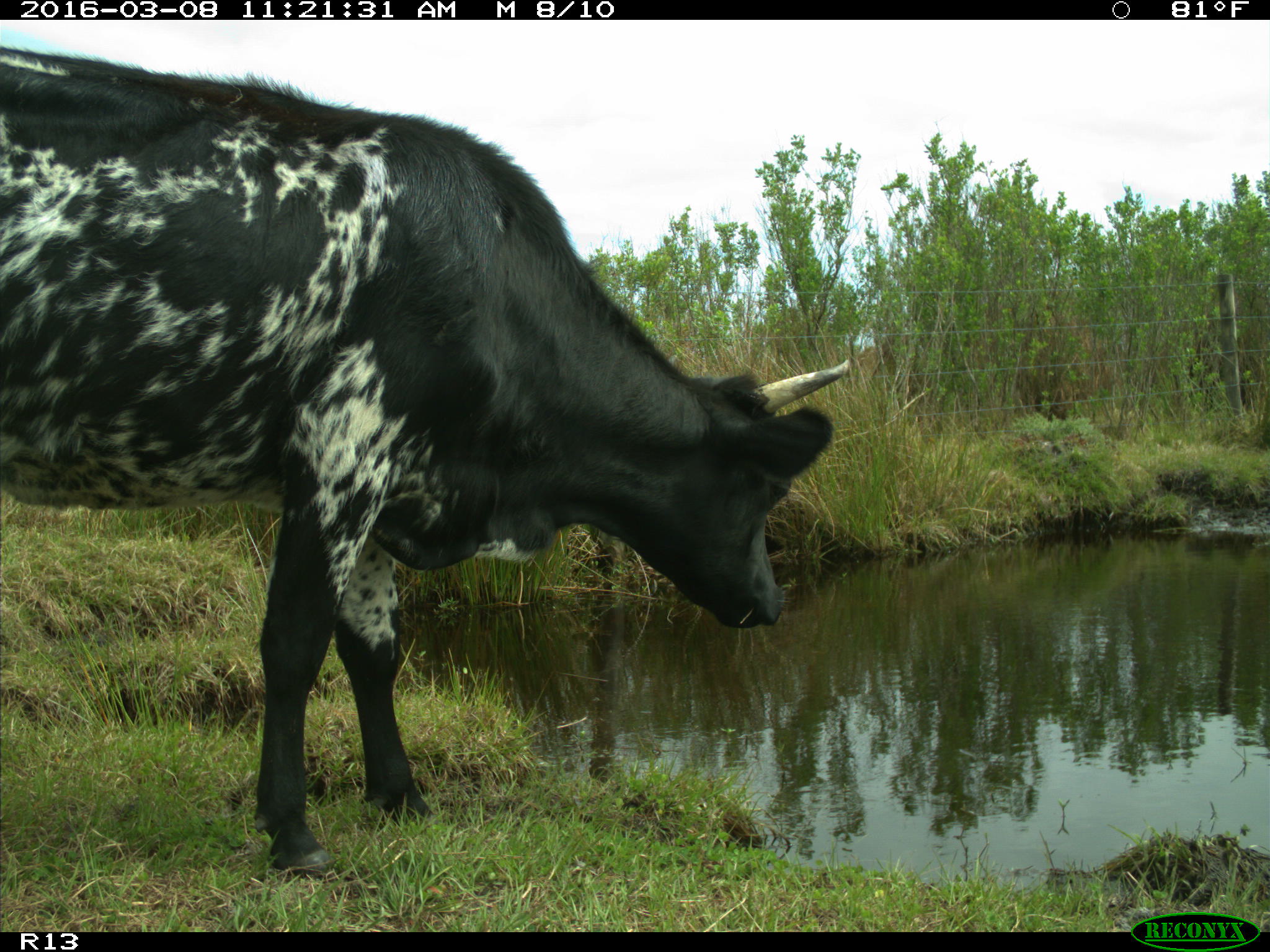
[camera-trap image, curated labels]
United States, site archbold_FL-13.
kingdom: Animalia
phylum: Chordata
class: Mammalia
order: Artiodactyla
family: Bovidae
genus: Bos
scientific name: Bos taurus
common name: domestic cow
Bos taurus (domestic cow).